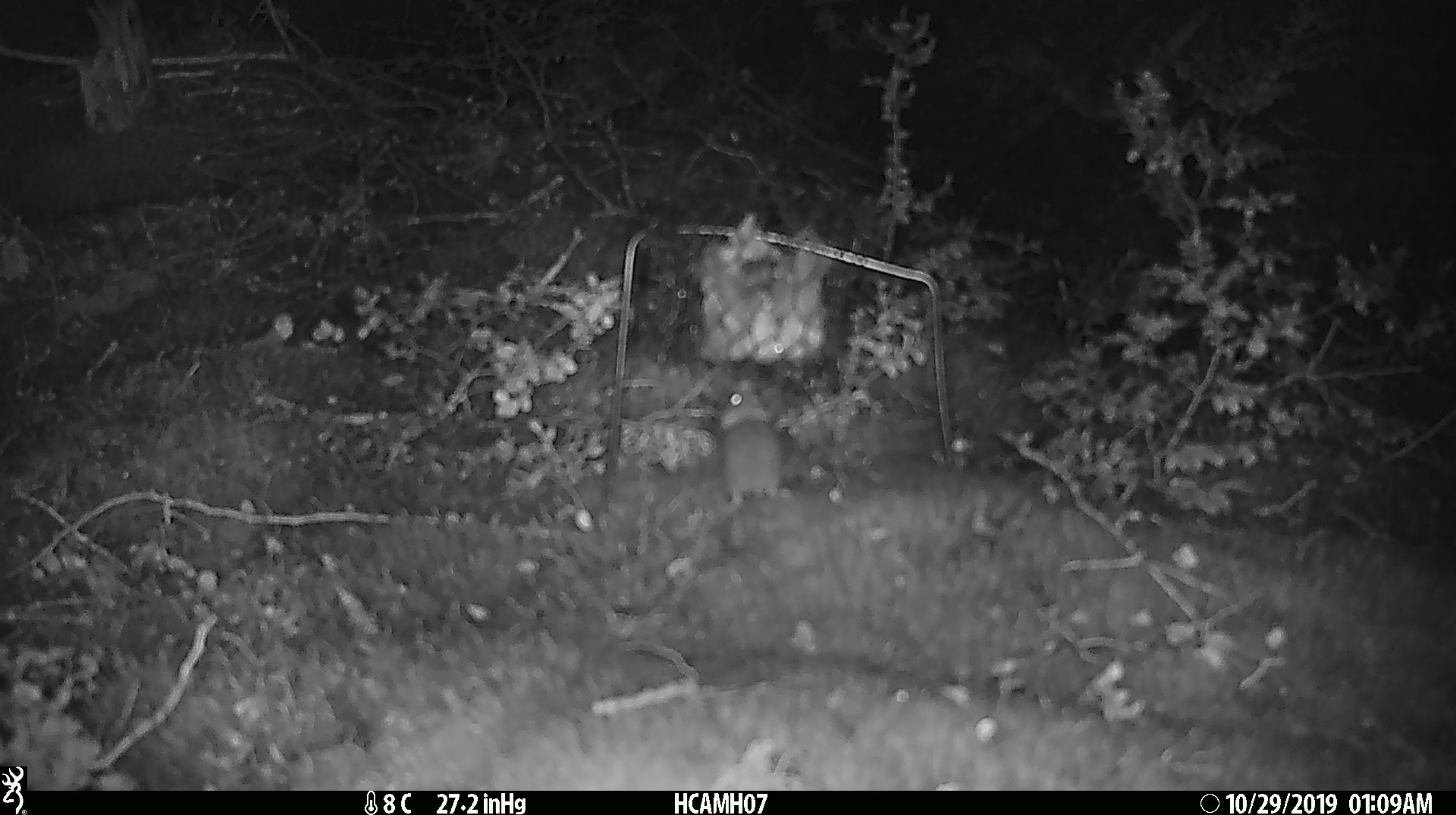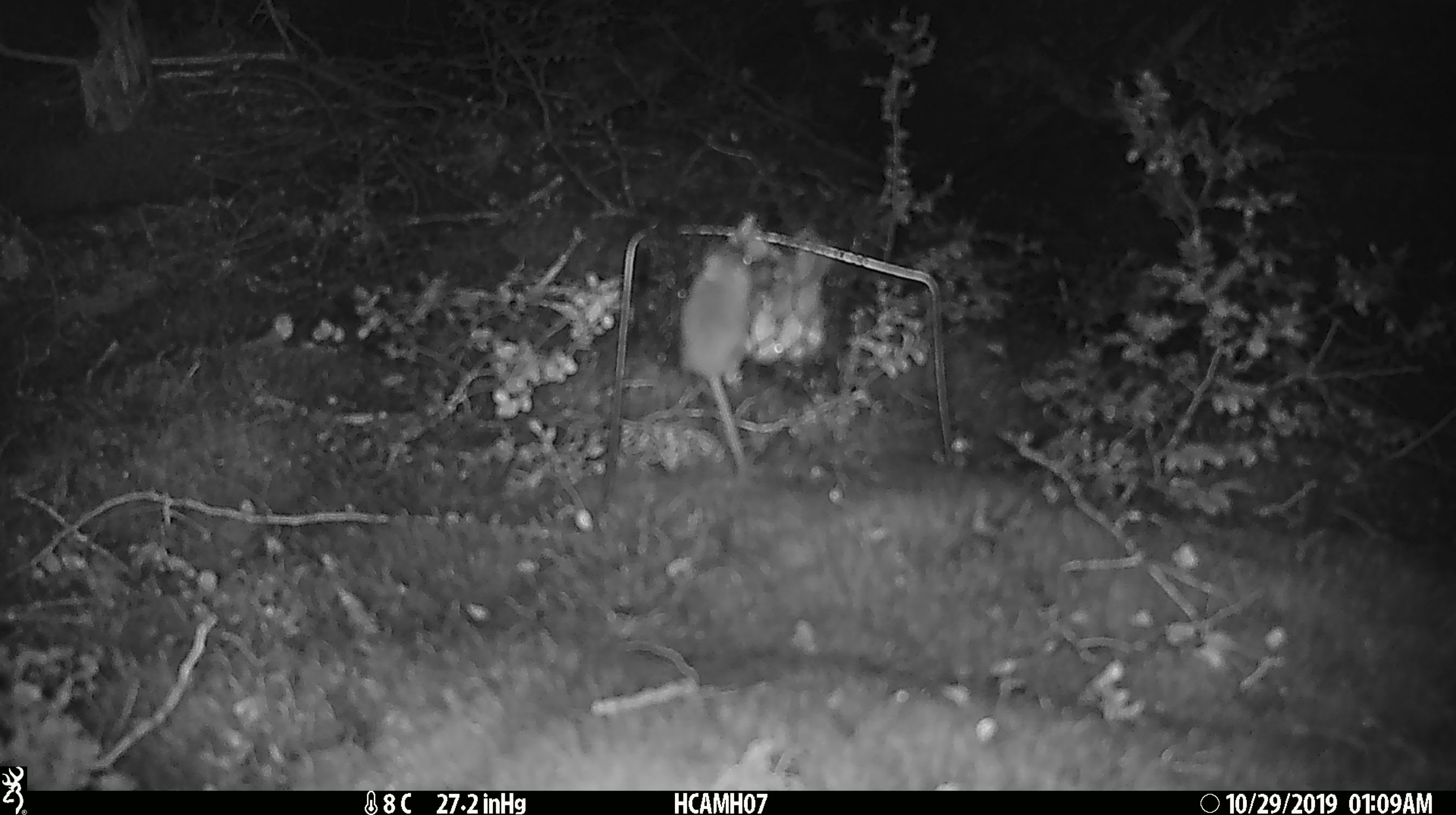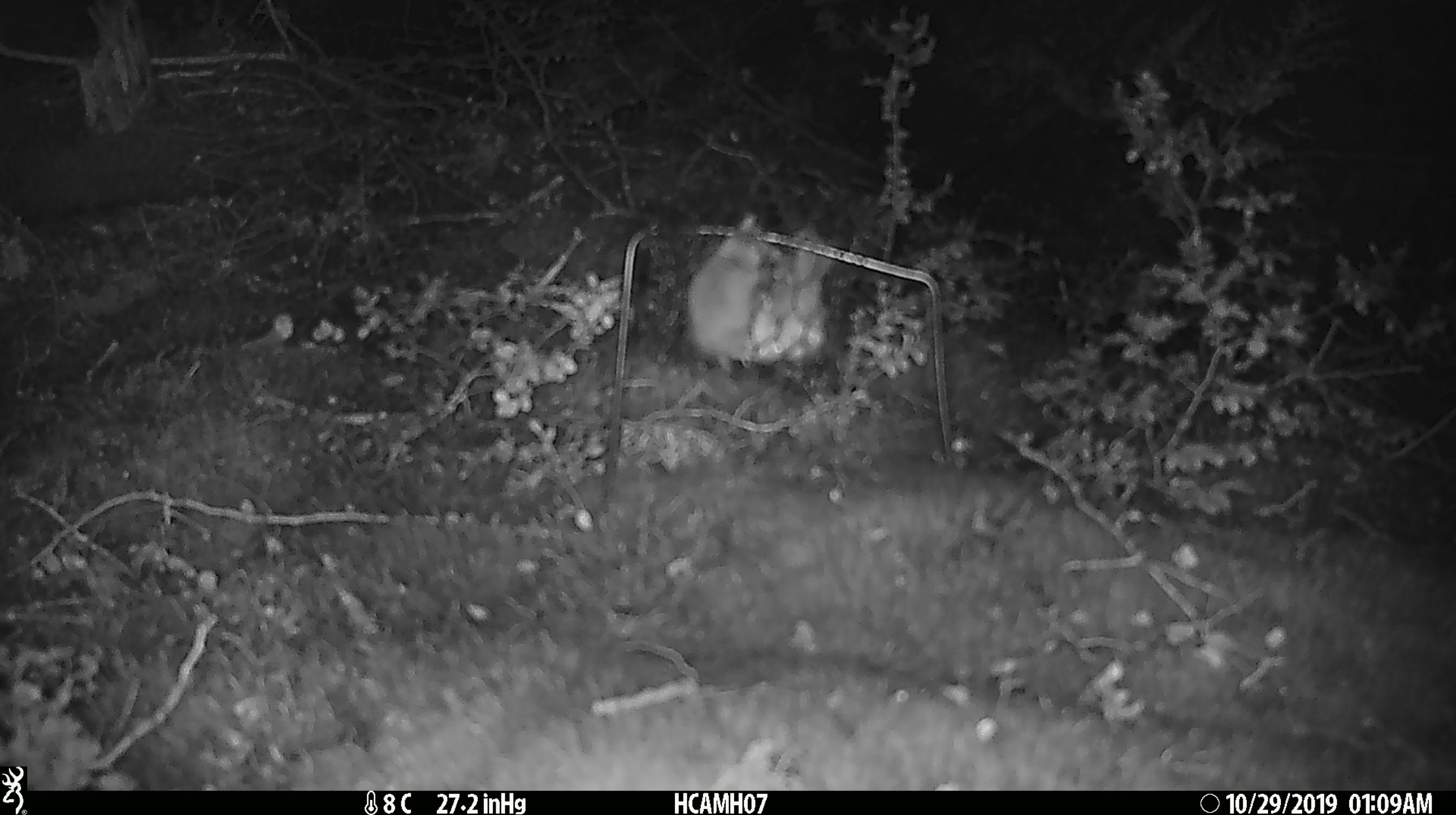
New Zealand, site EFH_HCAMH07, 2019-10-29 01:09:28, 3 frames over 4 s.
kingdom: Animalia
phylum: Chordata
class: Mammalia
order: Rodentia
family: Muridae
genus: Mus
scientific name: Mus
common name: mouse